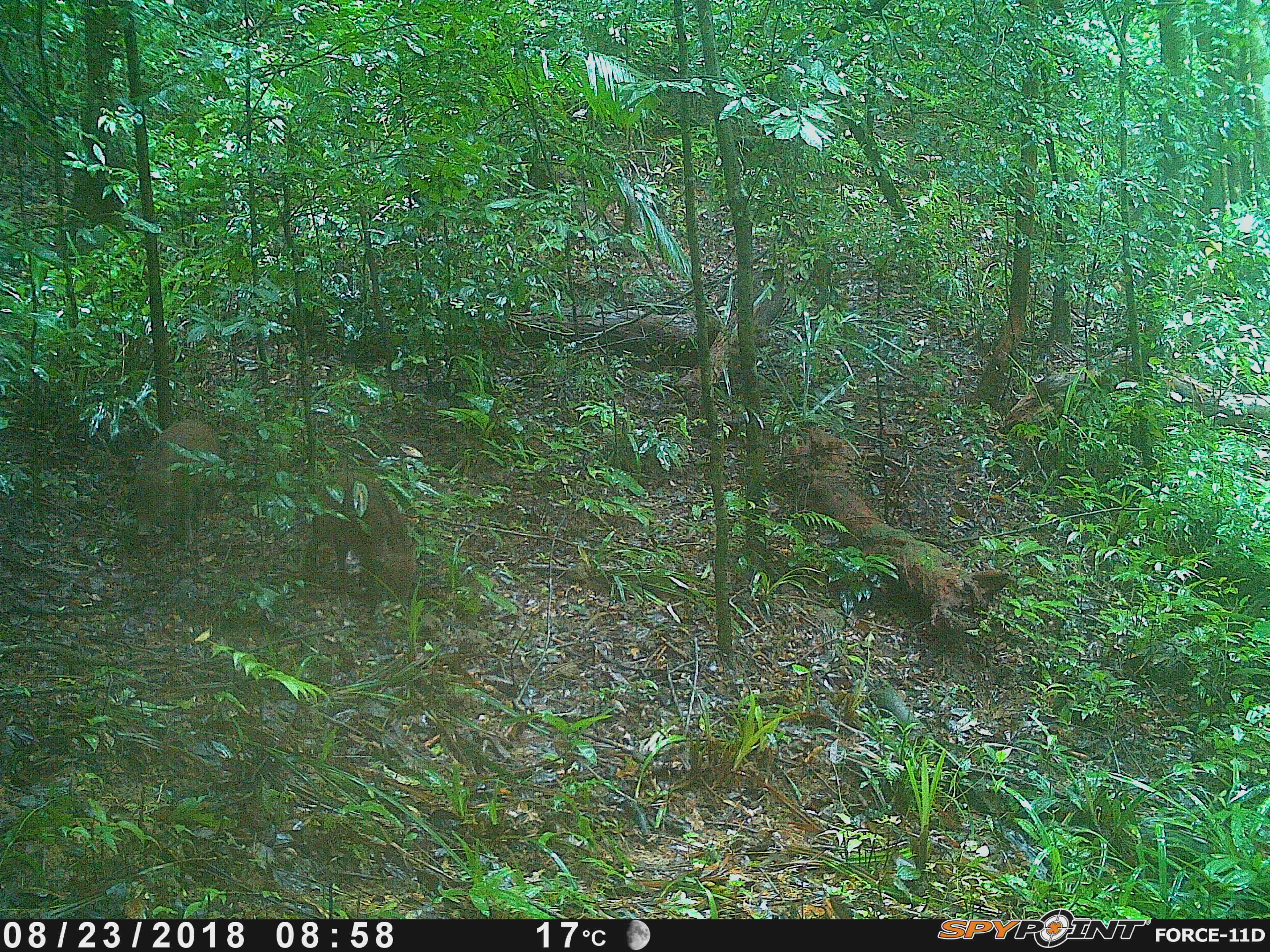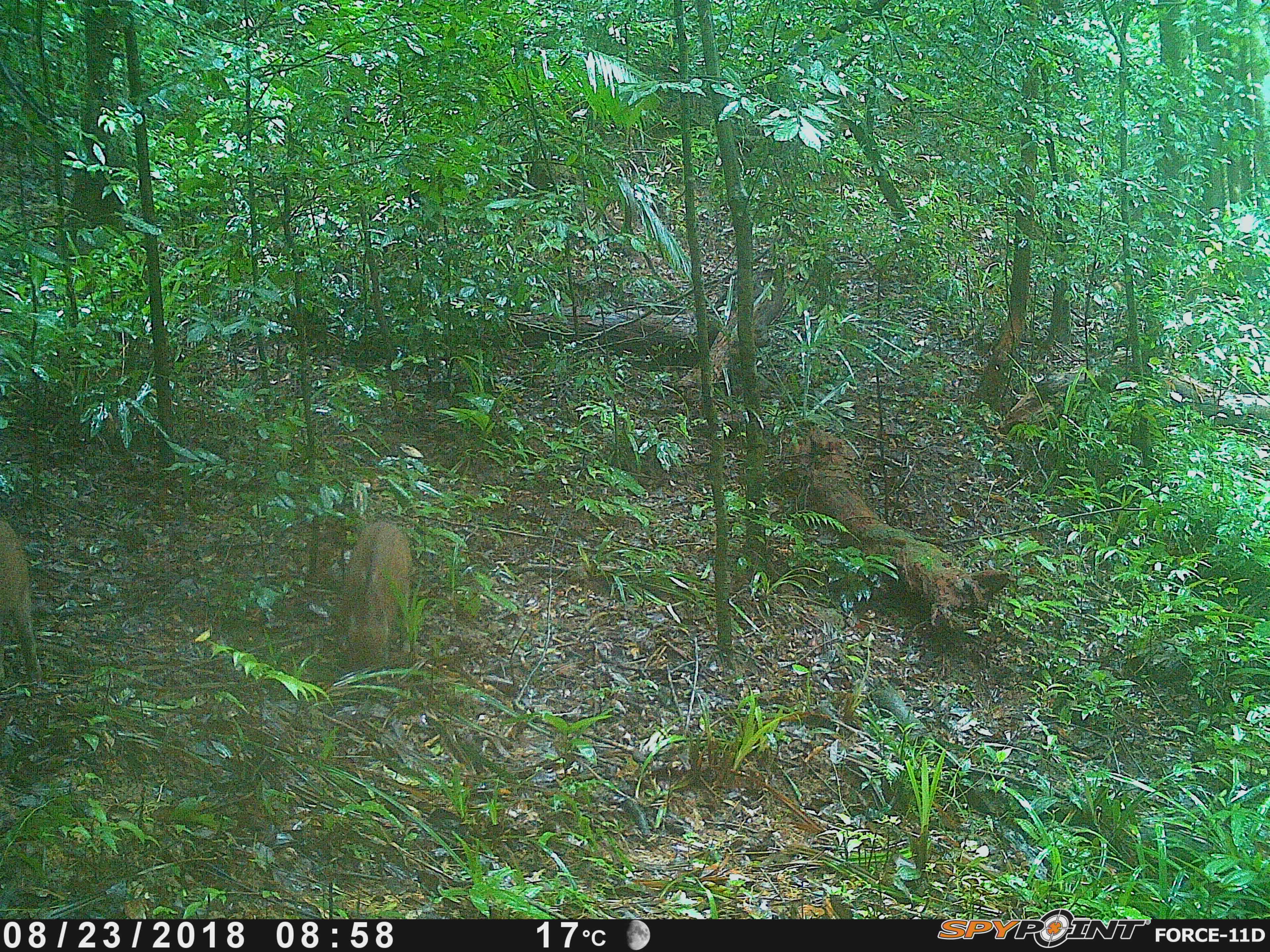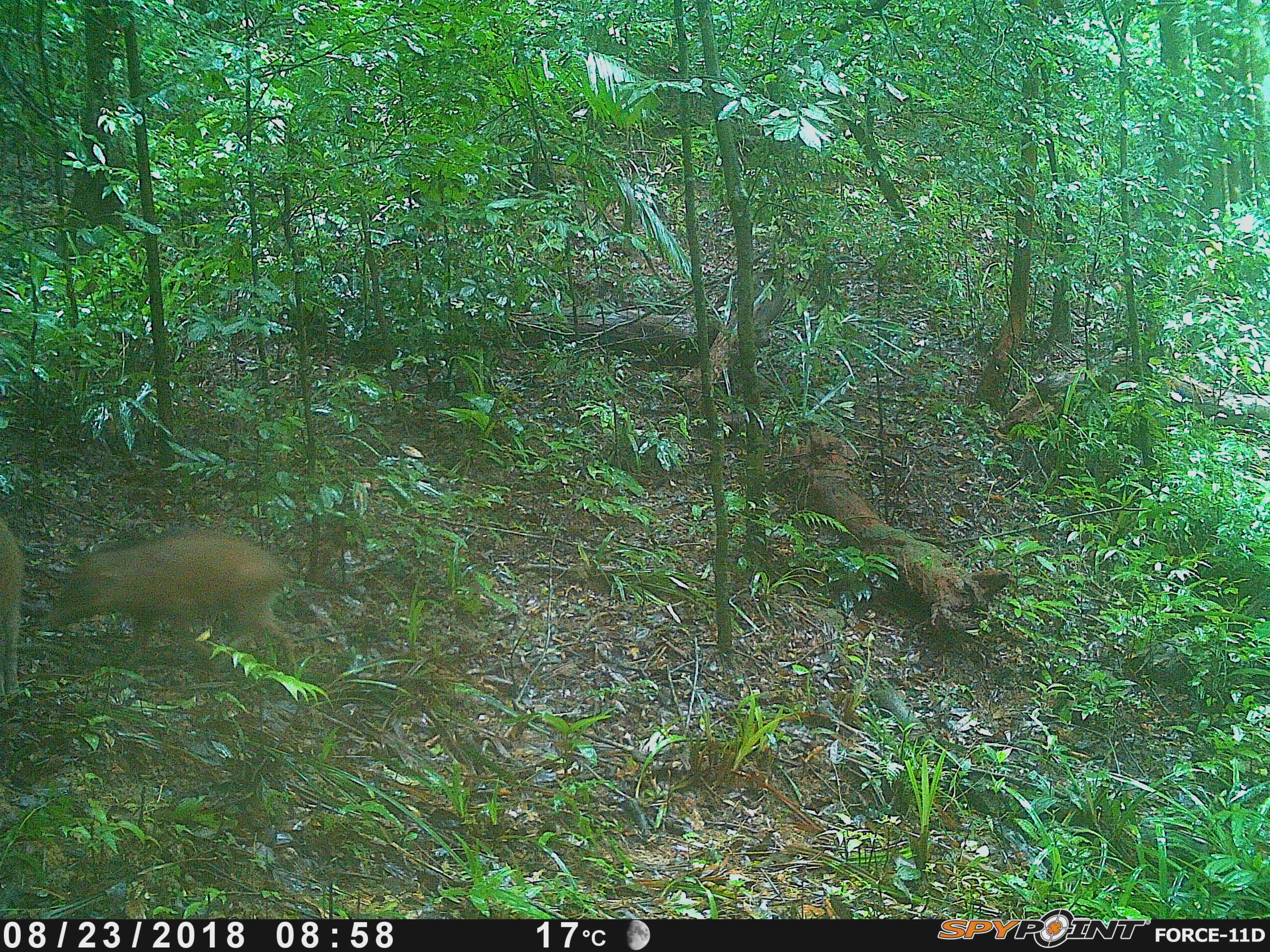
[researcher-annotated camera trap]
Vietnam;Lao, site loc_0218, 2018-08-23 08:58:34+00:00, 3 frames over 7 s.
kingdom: Animalia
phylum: Chordata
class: Mammalia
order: Artiodactyla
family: Suidae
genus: Sus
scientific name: Sus scrofa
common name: eurasian wild pig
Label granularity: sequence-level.